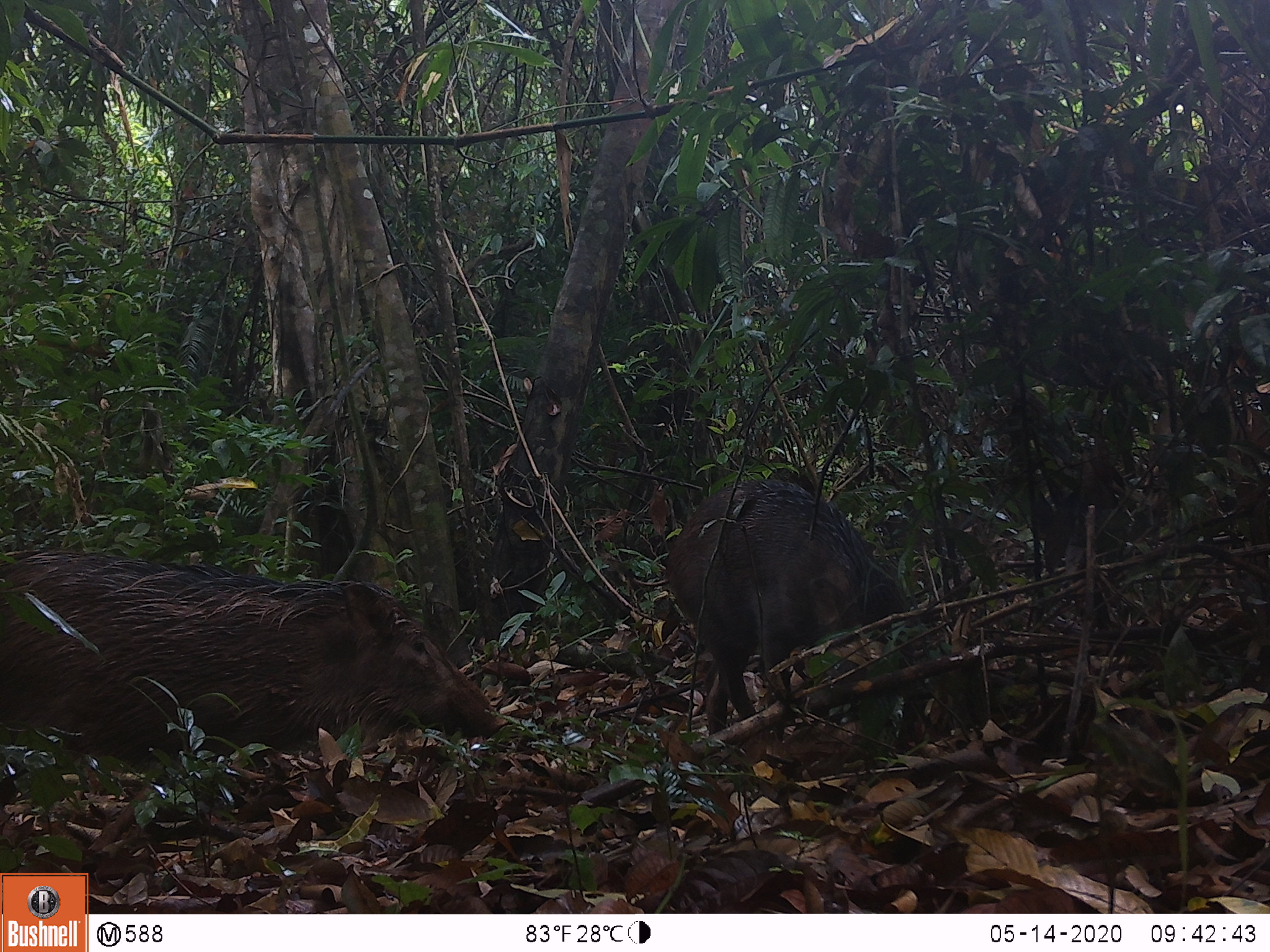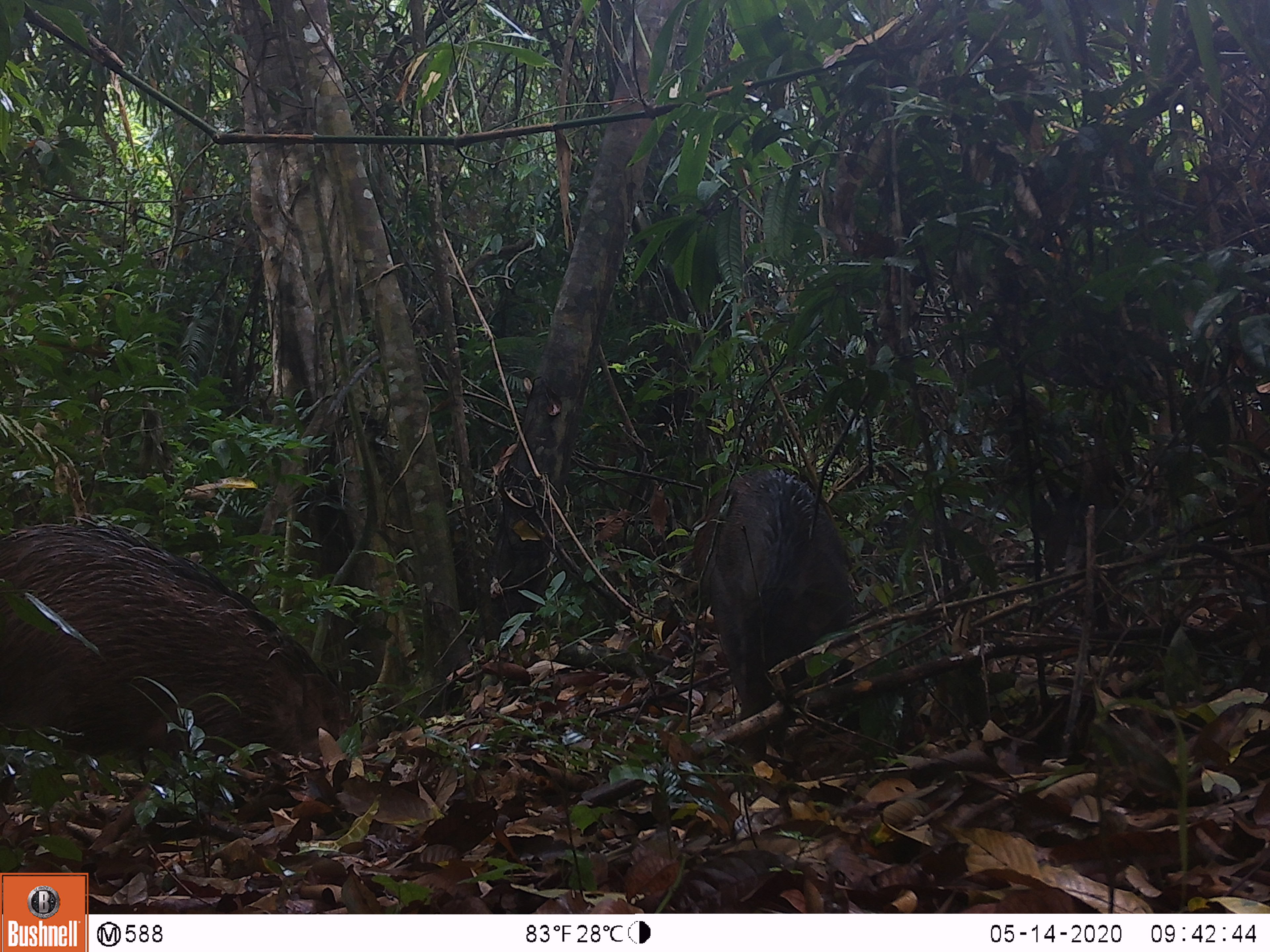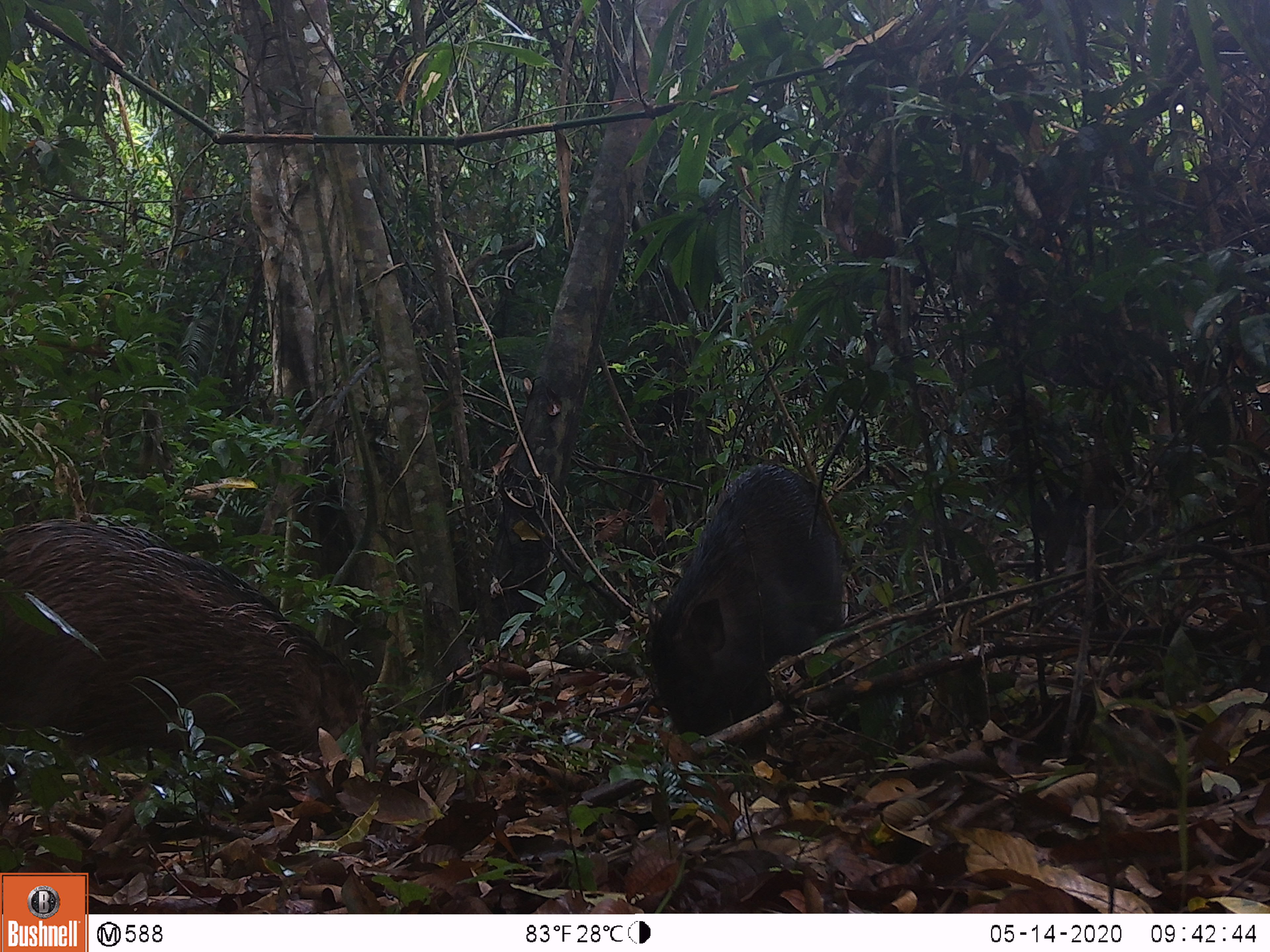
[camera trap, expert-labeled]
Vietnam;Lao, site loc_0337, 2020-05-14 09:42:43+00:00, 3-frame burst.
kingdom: Animalia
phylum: Chordata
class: Mammalia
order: Artiodactyla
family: Suidae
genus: Sus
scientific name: Sus scrofa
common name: eurasian wild pig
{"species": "eurasian wild pig (Sus scrofa)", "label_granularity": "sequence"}